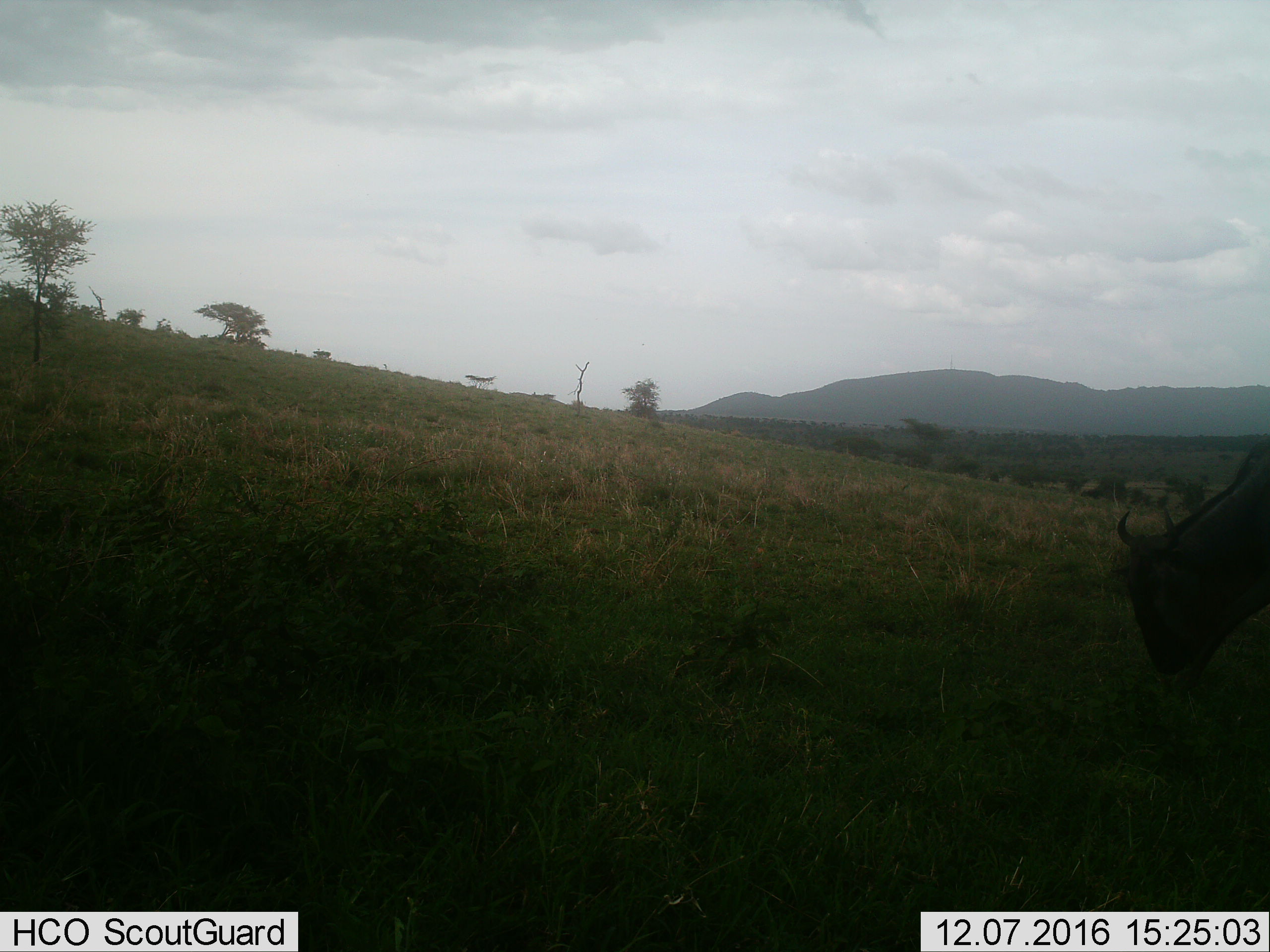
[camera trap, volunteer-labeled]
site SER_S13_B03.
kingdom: Animalia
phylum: Chordata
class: Mammalia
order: Artiodactyla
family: Bovidae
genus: Connochaetes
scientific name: Connochaetes taurinus taurinus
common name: blue wildebeest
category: wildebeestblue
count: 1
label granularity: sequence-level